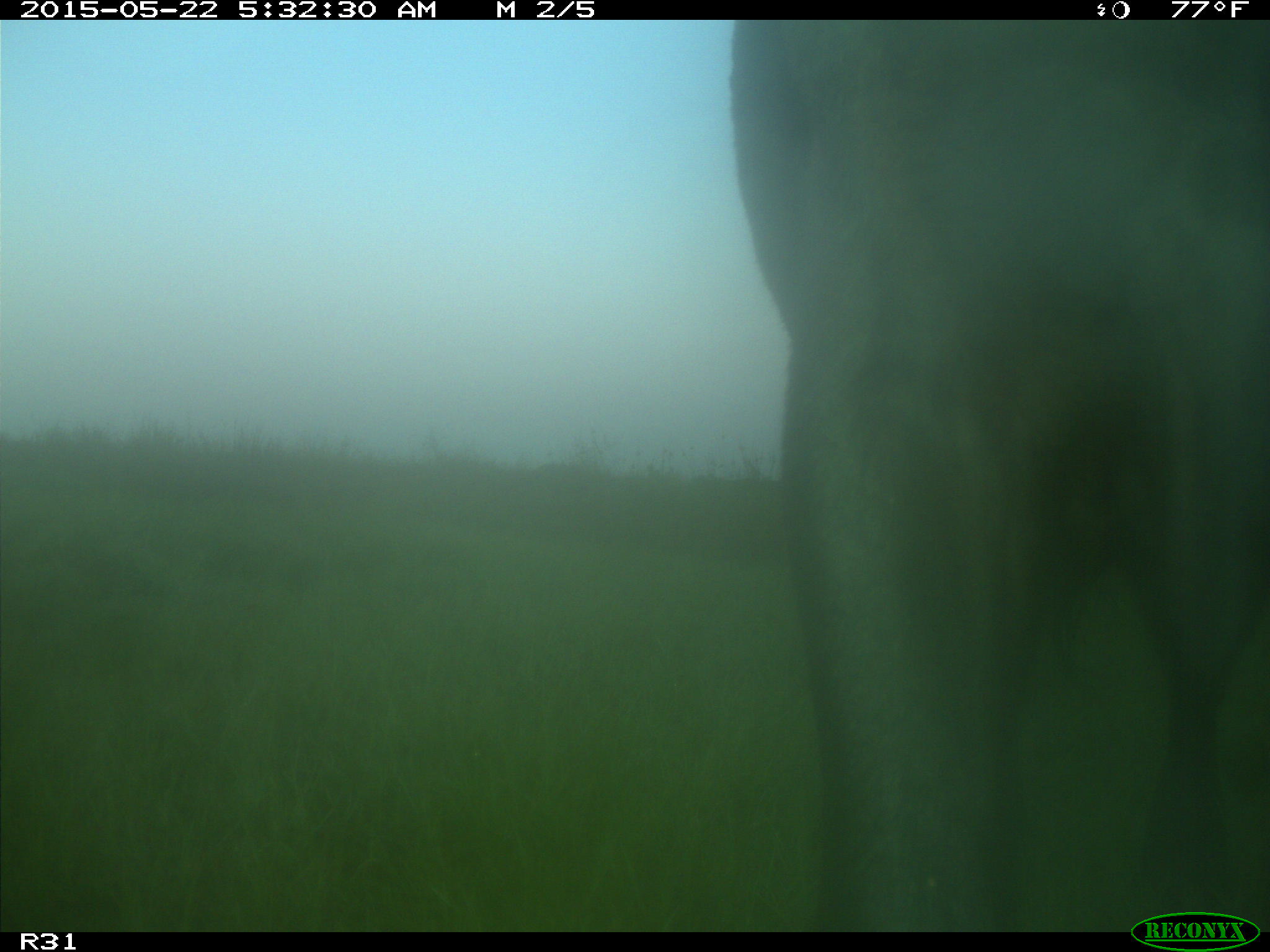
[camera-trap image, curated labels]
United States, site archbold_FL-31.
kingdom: Animalia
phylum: Chordata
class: Mammalia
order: Artiodactyla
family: Bovidae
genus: Bos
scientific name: Bos taurus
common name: domestic cow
Bos taurus (domestic cow).